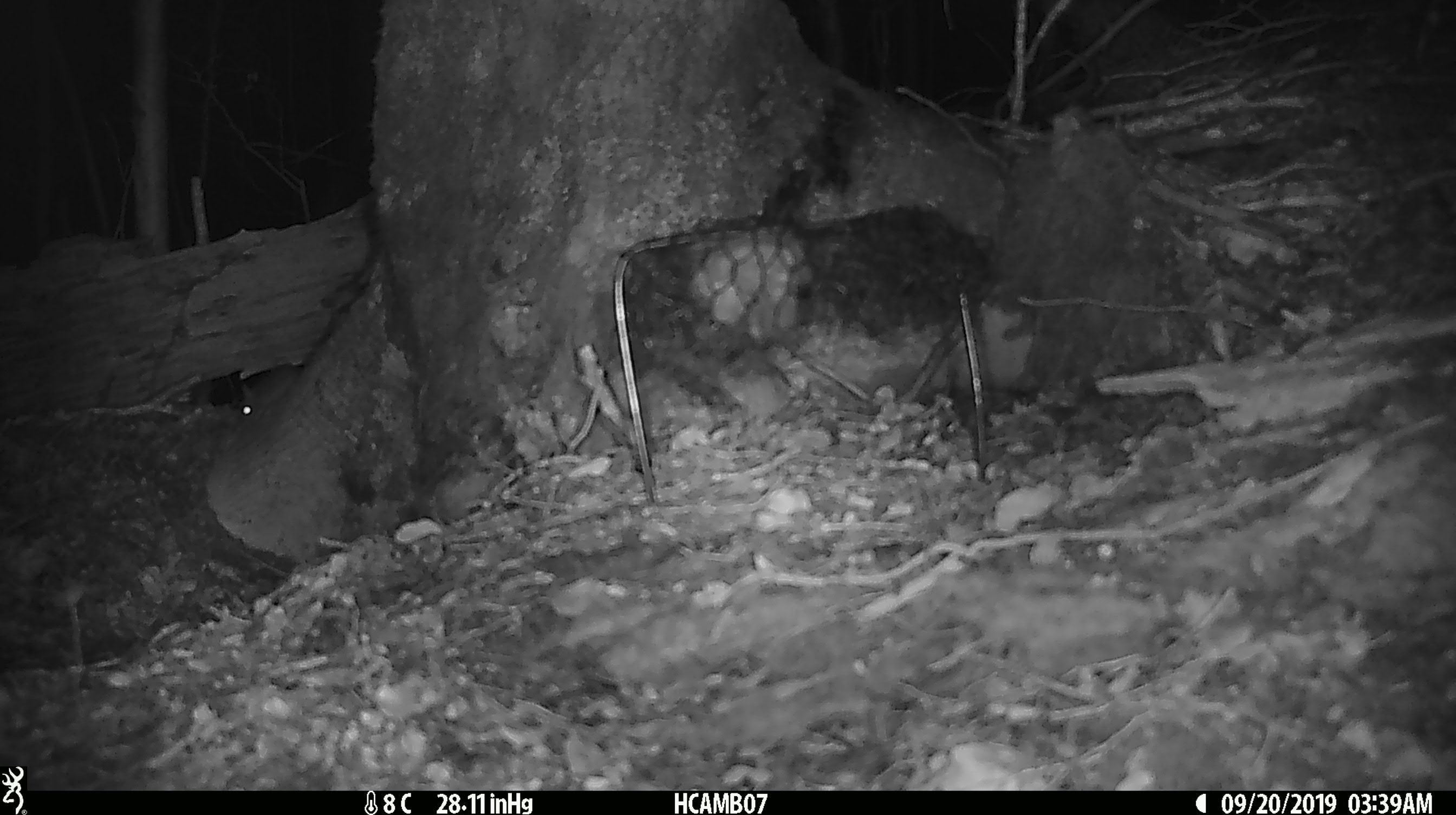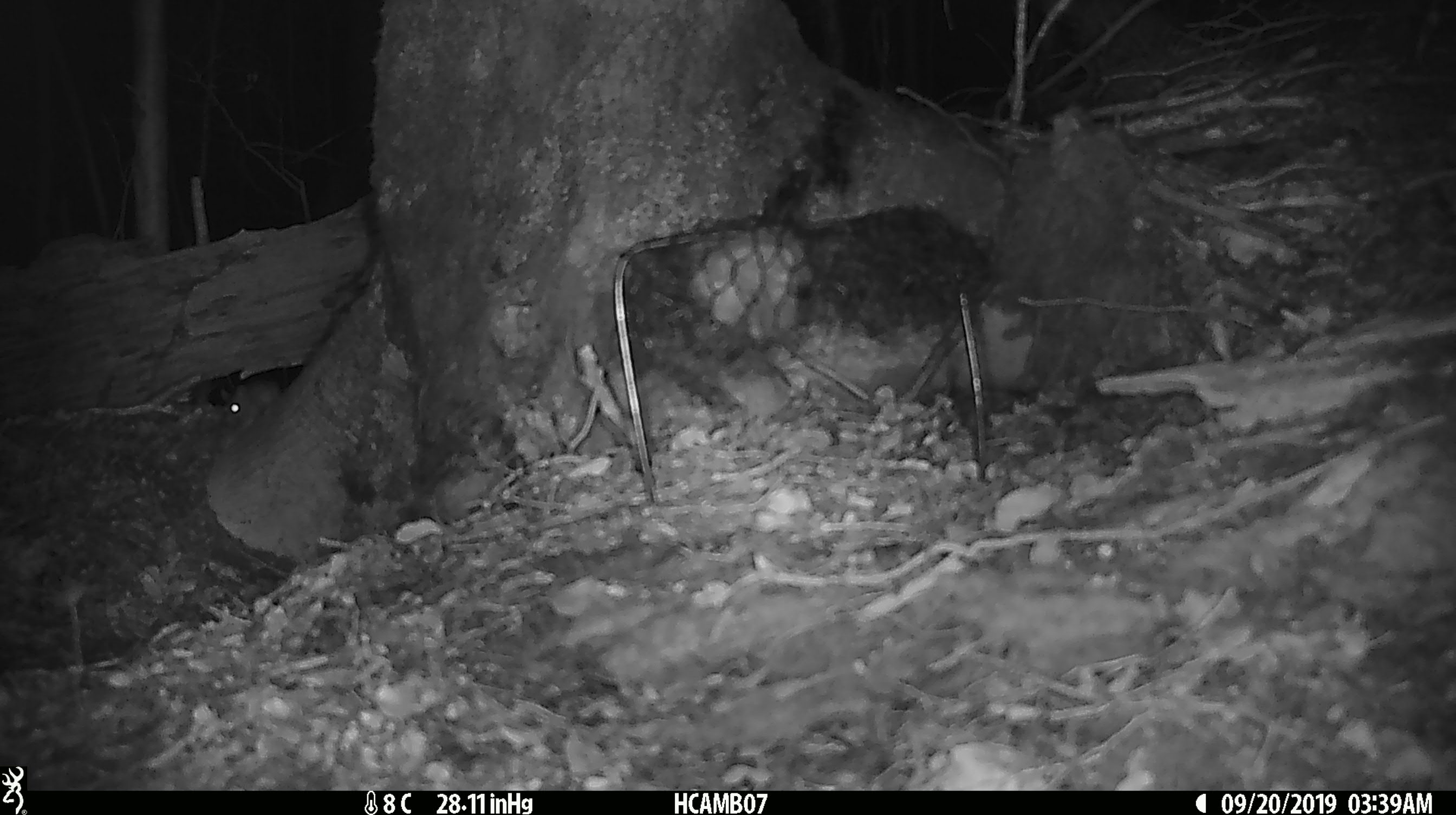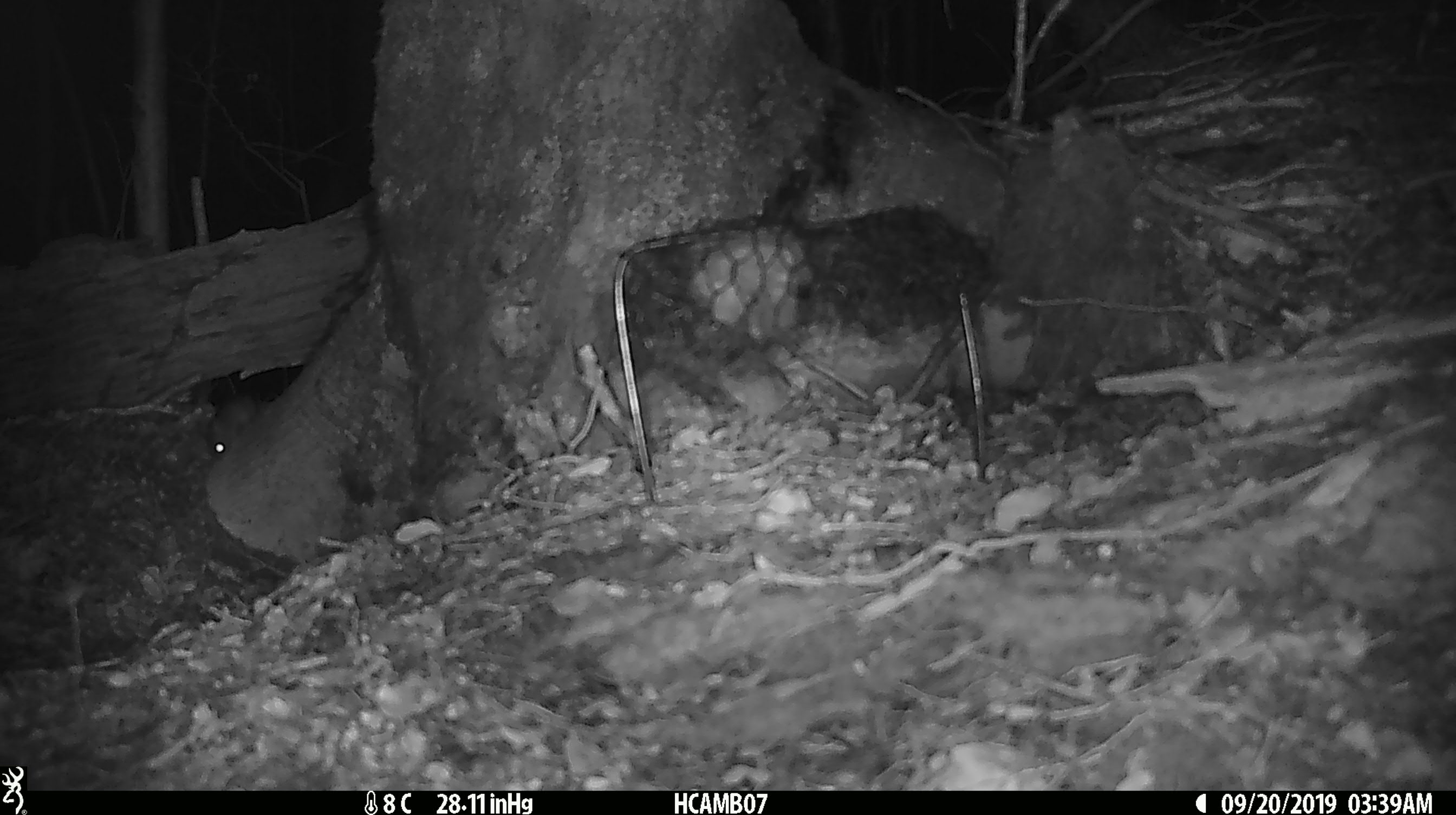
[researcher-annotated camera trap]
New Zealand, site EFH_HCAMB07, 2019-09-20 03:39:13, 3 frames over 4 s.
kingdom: Animalia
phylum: Chordata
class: Mammalia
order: Rodentia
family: Muridae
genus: Mus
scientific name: Mus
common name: mouse